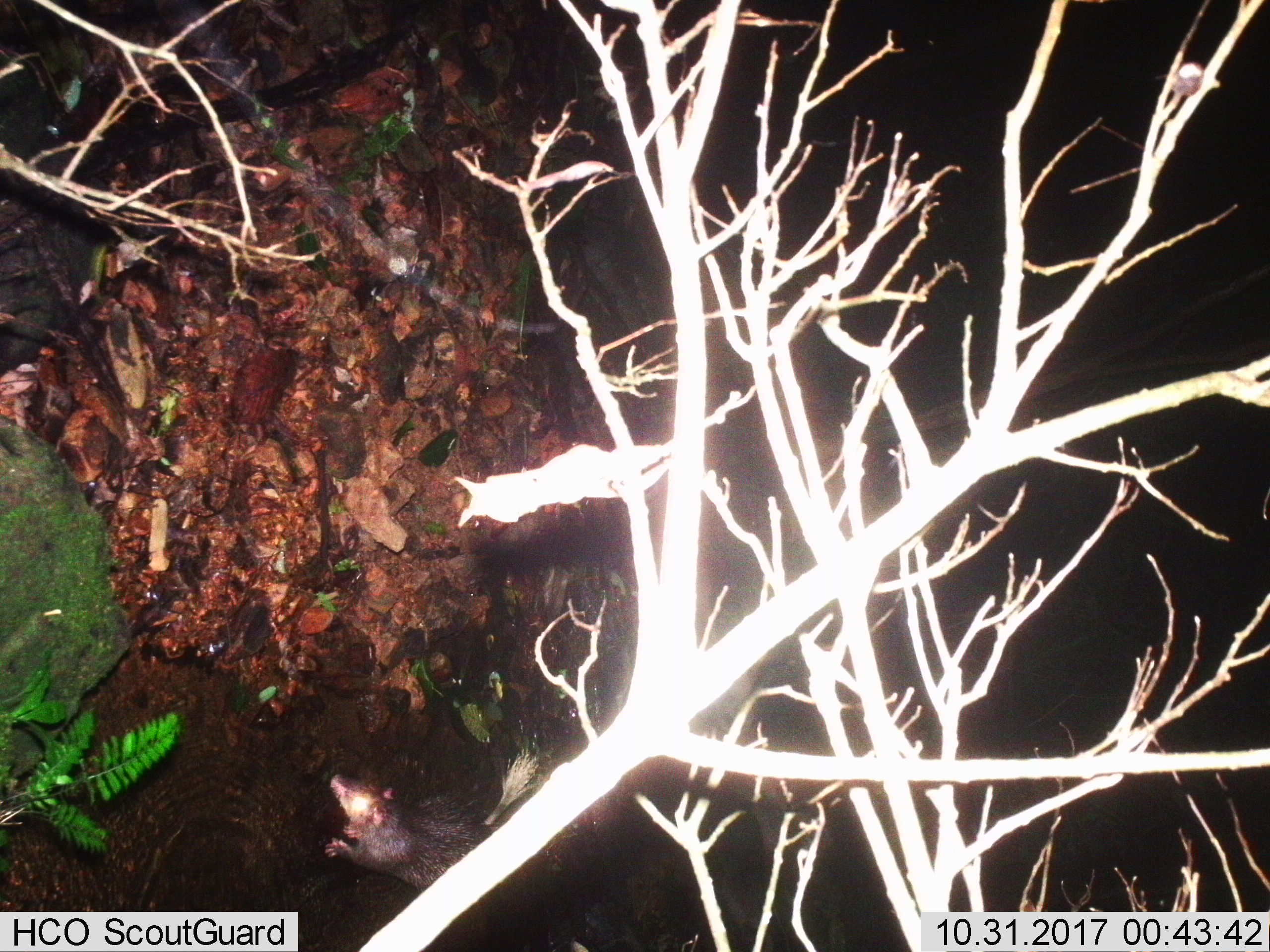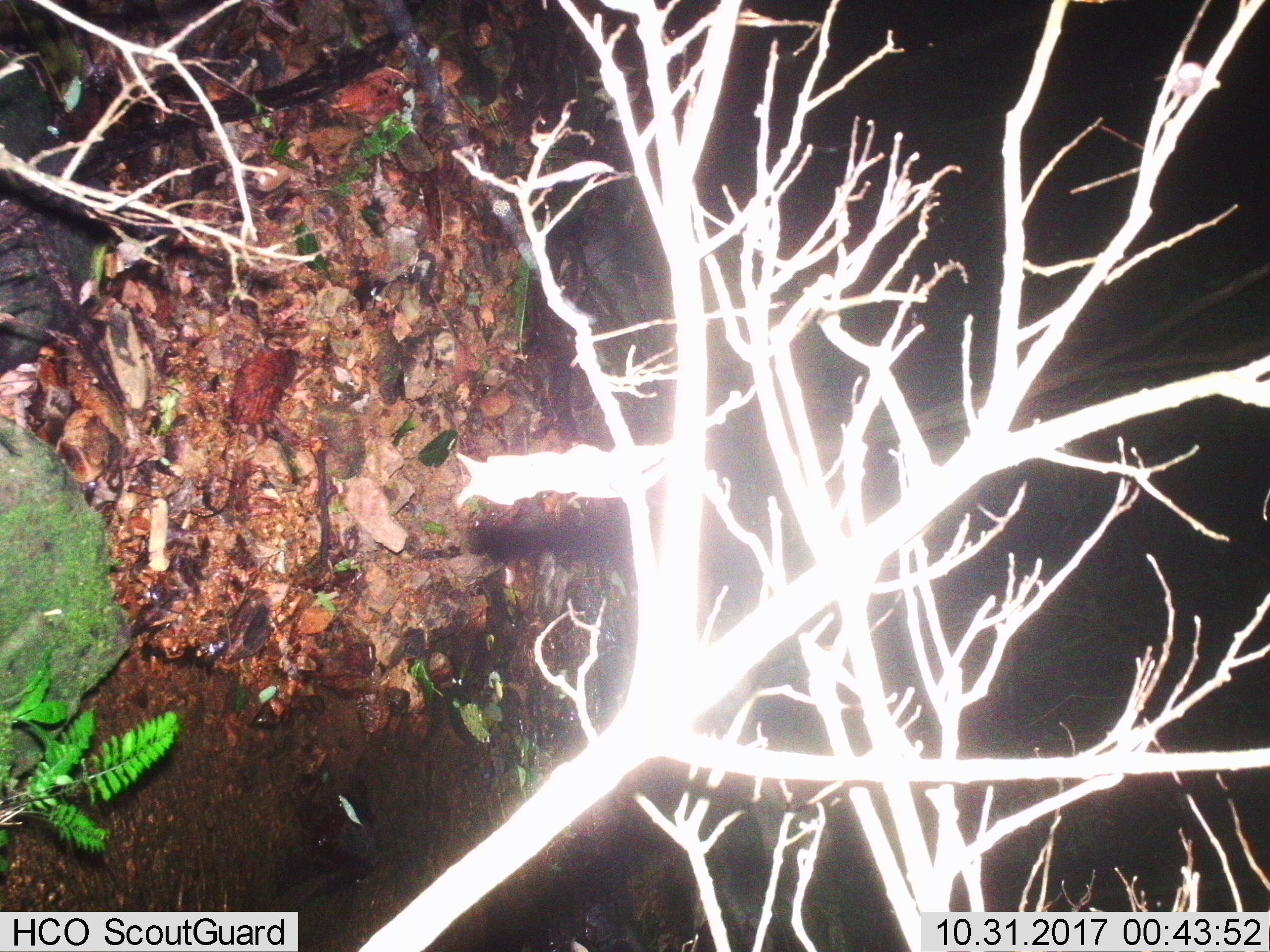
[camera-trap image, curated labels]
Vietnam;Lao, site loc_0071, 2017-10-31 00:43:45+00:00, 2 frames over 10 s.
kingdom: Animalia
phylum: Chordata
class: Mammalia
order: Rodentia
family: Hystricidae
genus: Atherurus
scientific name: Atherurus macrourus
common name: asiatic brush-tailed porcupine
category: asiatic brush tailed porcupine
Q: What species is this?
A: Asiatic brush tailed porcupine (asiatic brush-tailed porcupine) (Atherurus macrourus).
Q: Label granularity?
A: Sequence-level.